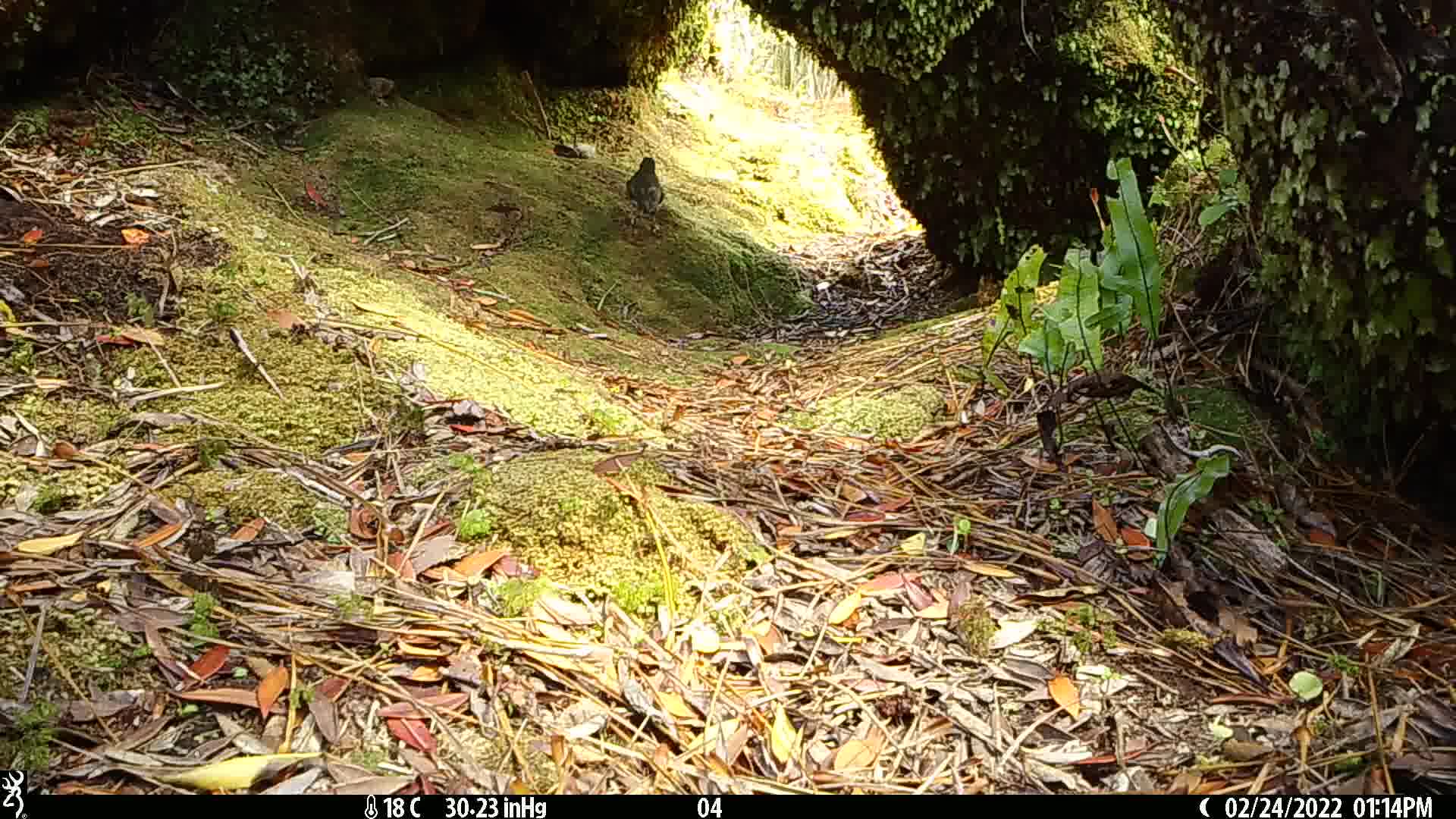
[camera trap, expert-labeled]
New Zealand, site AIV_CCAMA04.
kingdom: Animalia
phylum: Chordata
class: Aves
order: Passeriformes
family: Meliphagidae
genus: Anthornis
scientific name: Anthornis melanura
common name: new zealand bellbird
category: bellbird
Bellbird (new zealand bellbird) (Anthornis melanura).